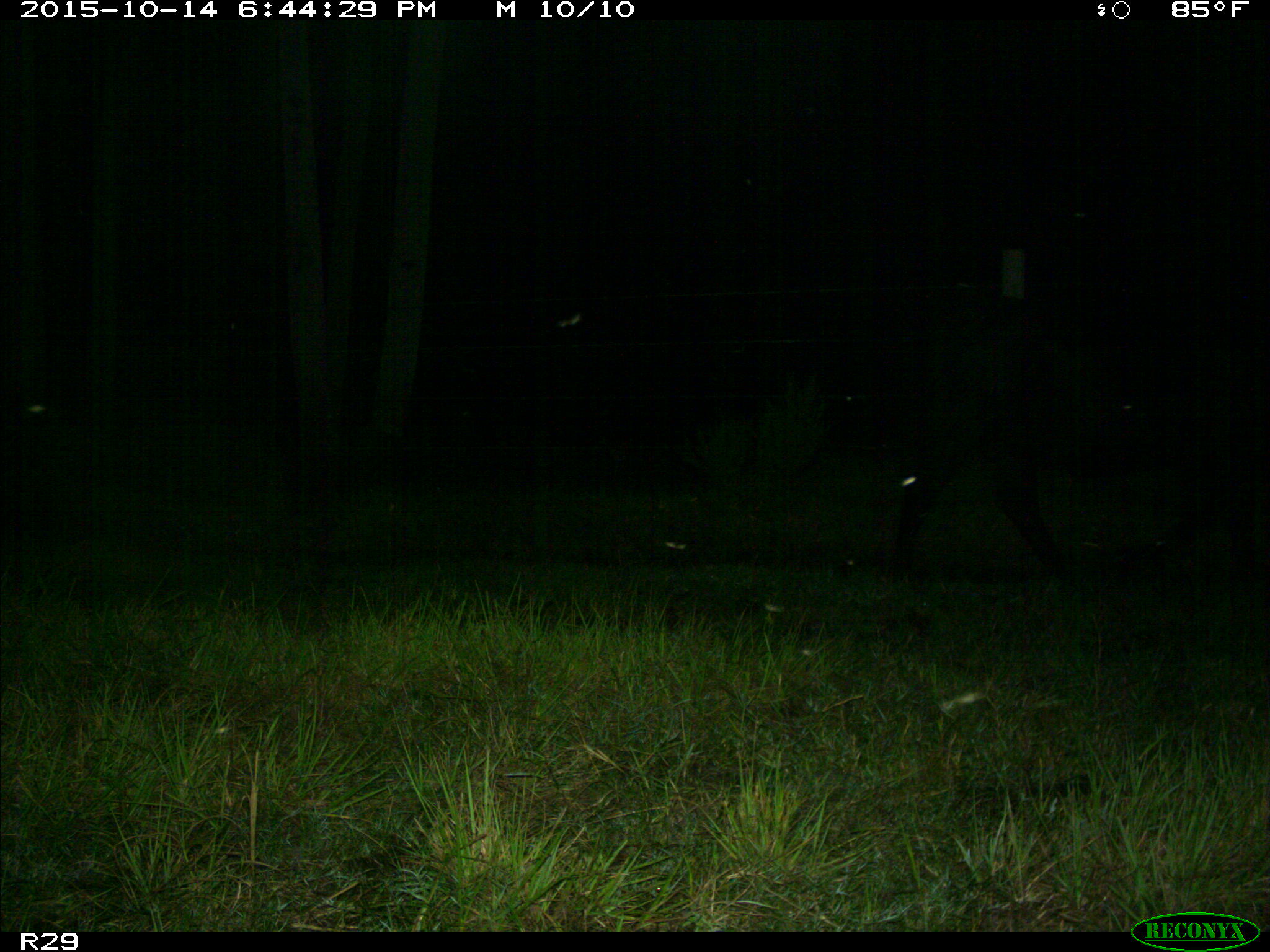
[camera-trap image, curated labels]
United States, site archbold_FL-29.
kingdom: Animalia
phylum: Chordata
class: Mammalia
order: Artiodactyla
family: Bovidae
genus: Bos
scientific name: Bos taurus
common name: domestic cow